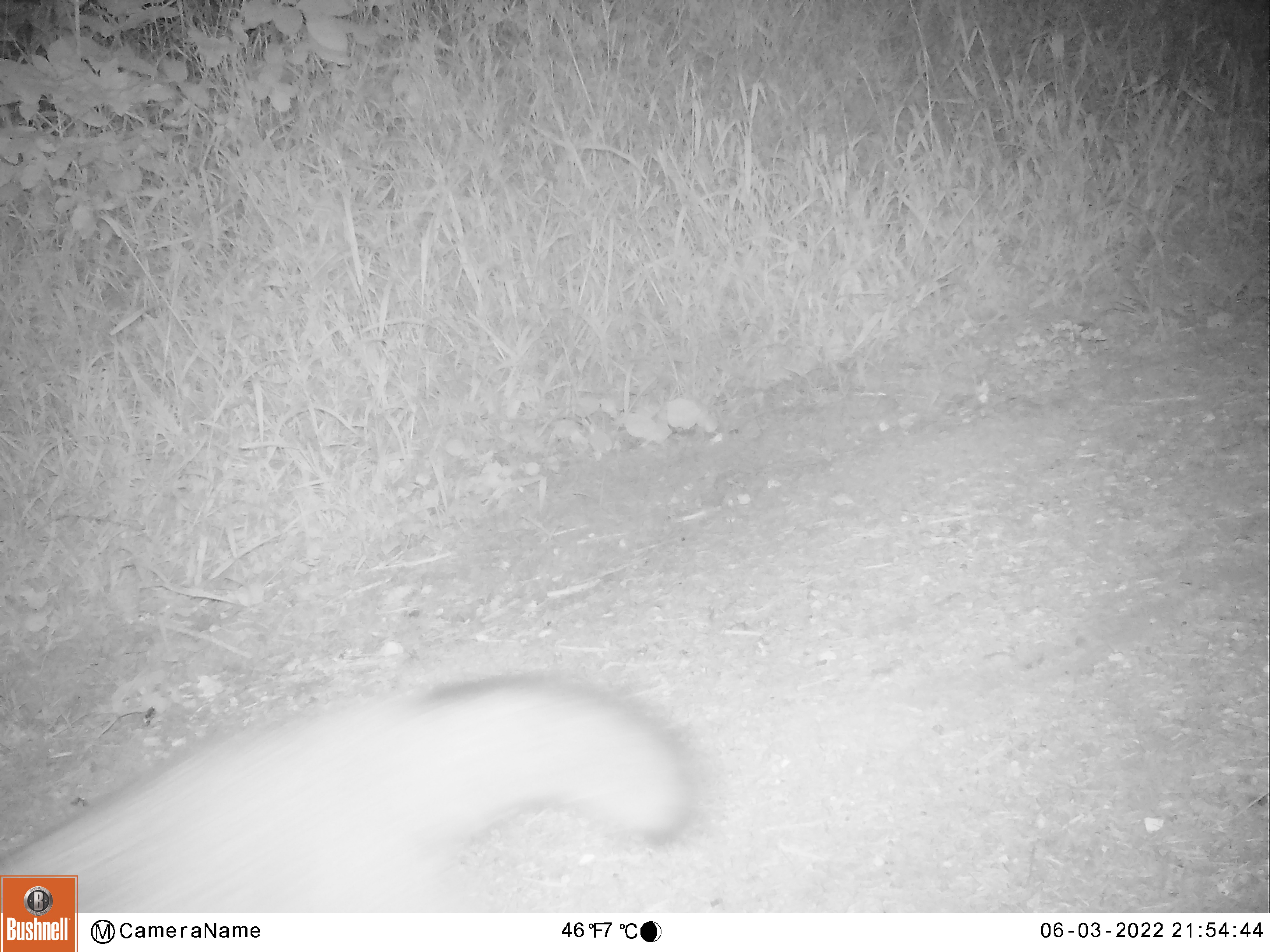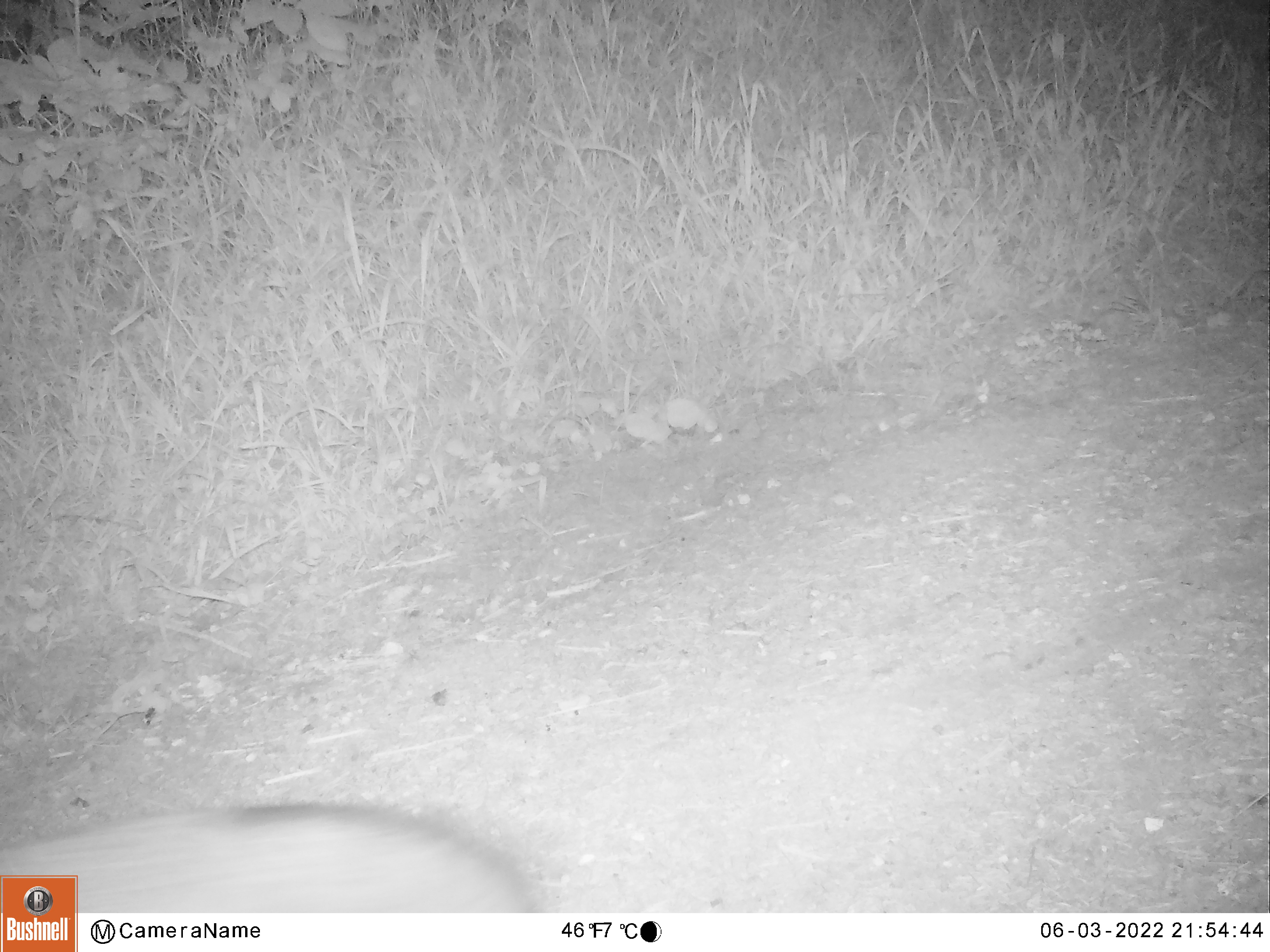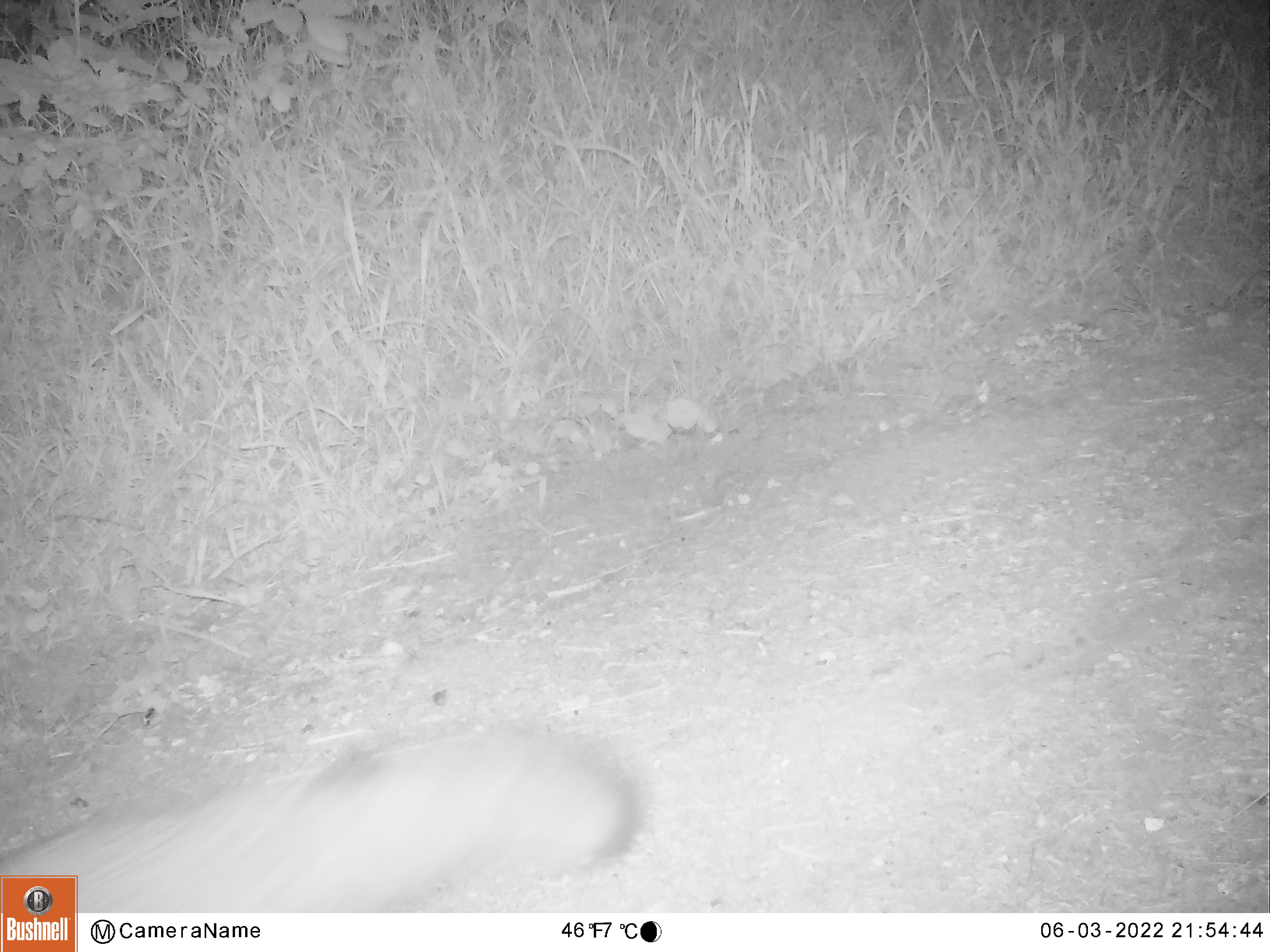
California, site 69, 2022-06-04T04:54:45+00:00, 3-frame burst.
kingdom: Animalia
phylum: Chordata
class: Mammalia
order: Carnivora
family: Canidae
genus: Urocyon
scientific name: Urocyon cinereoargenteus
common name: gray fox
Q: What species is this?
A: Gray fox (Urocyon cinereoargenteus).